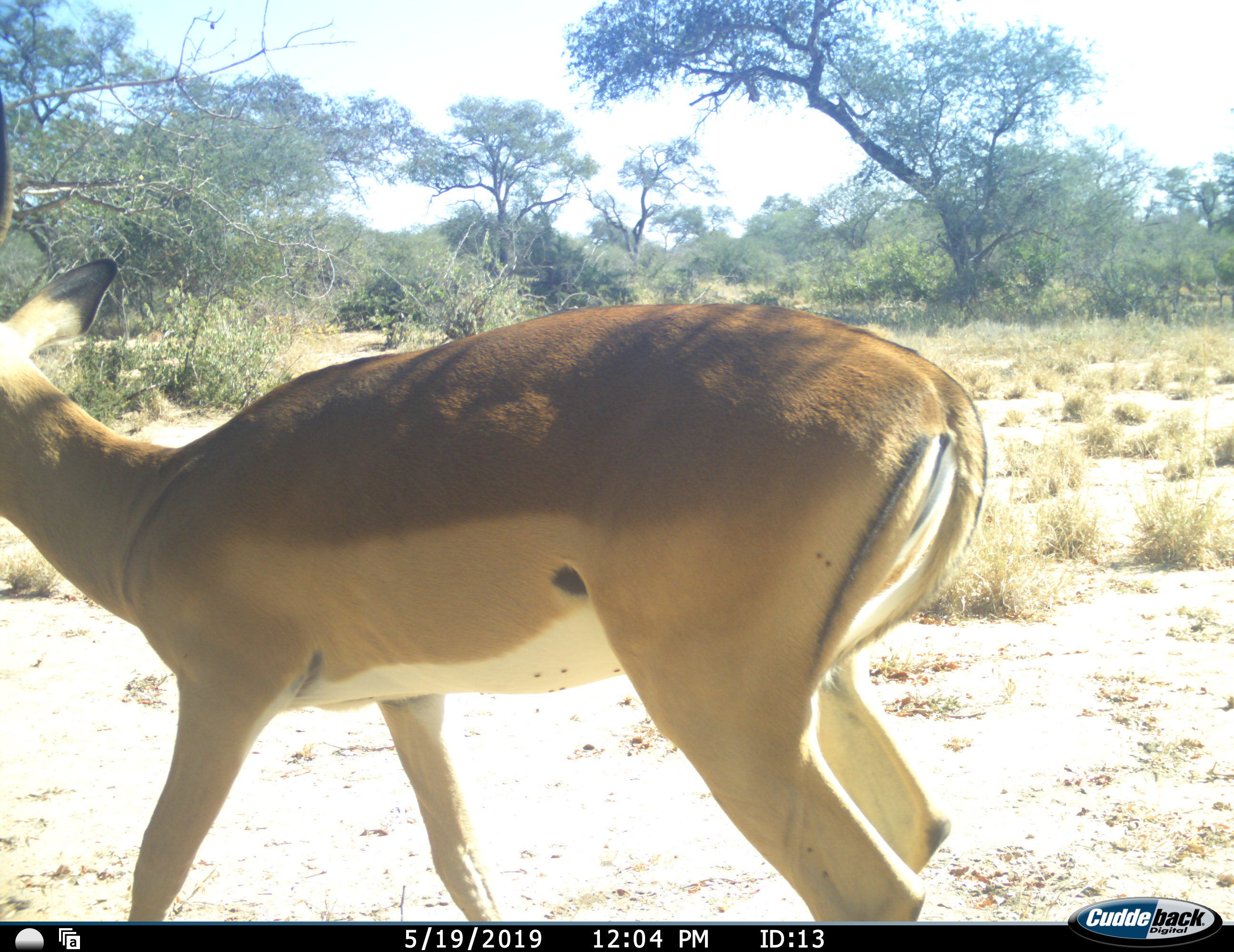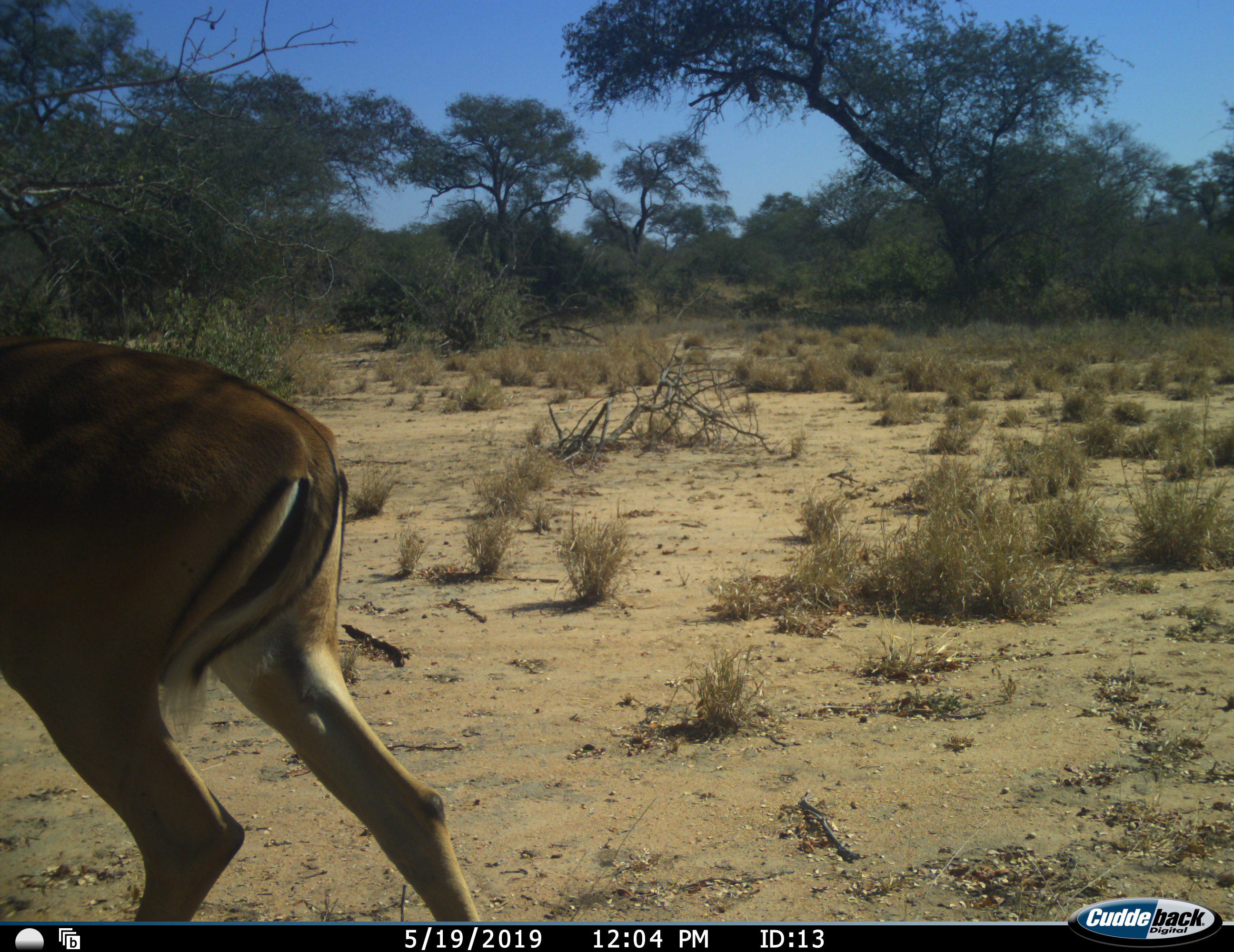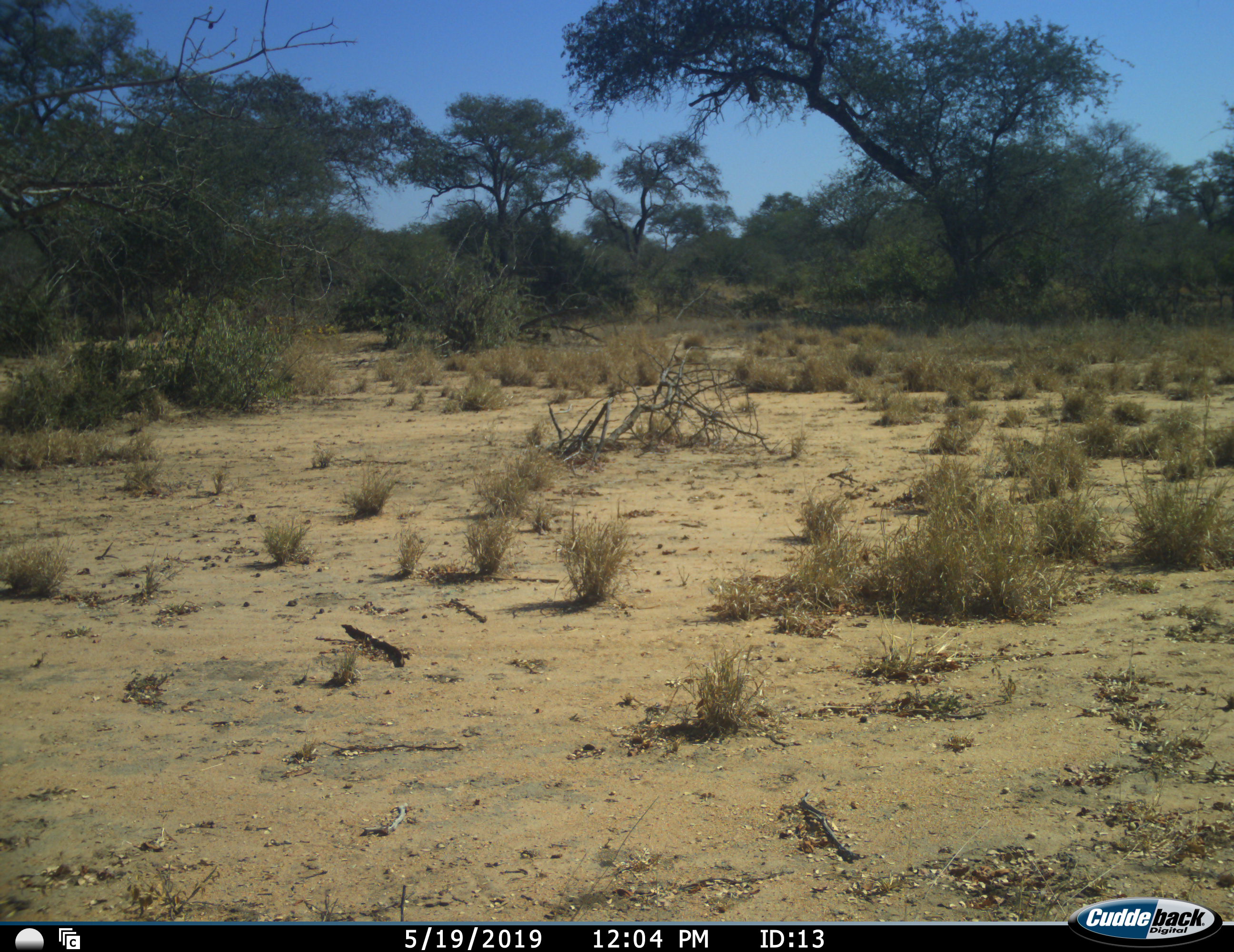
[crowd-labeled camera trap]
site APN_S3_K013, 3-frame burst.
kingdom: Animalia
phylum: Chordata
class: Mammalia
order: Artiodactyla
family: Bovidae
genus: Aepyceros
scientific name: Aepyceros melampus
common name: impala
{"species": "impala (Aepyceros melampus)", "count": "1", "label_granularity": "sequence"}